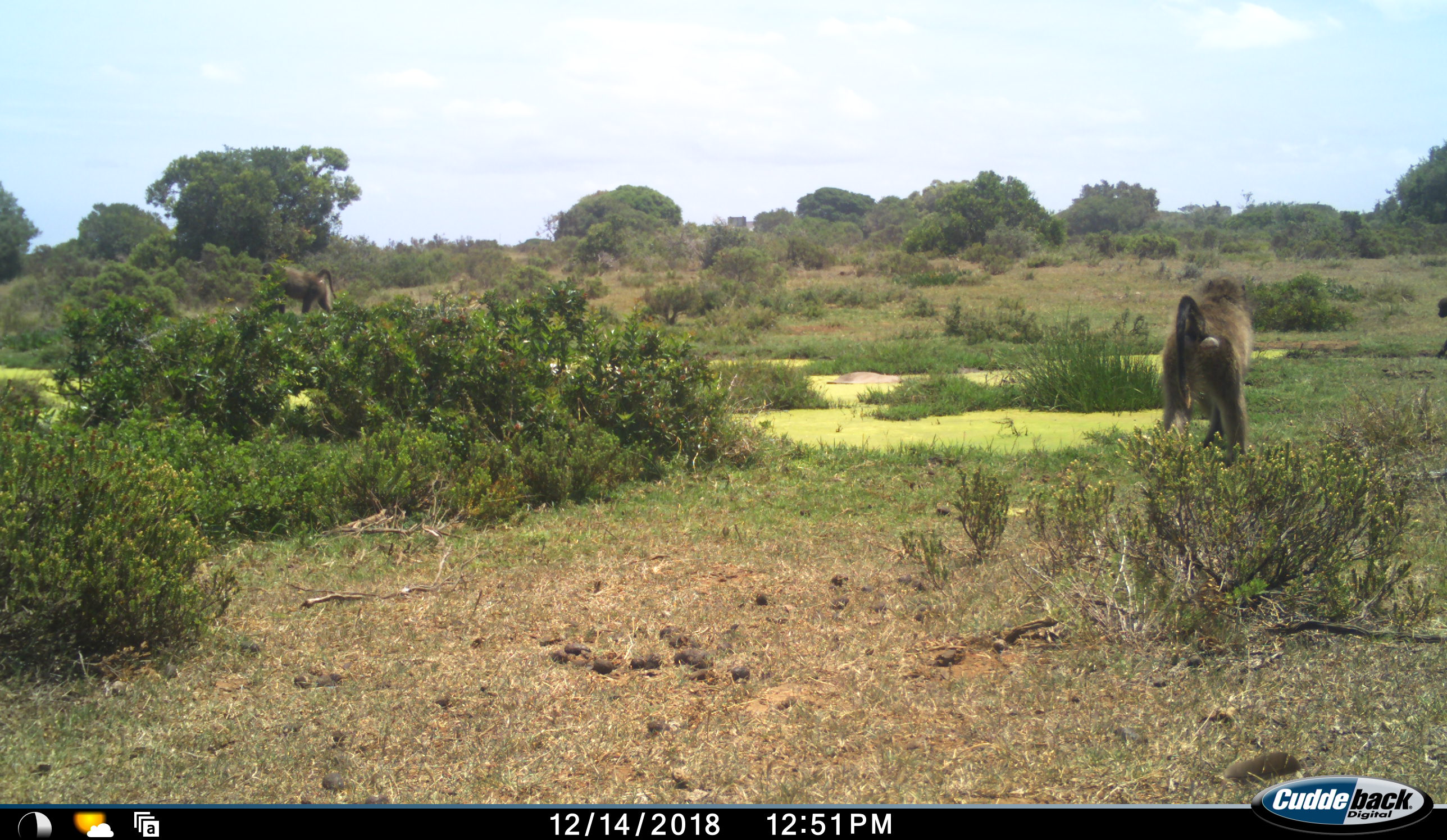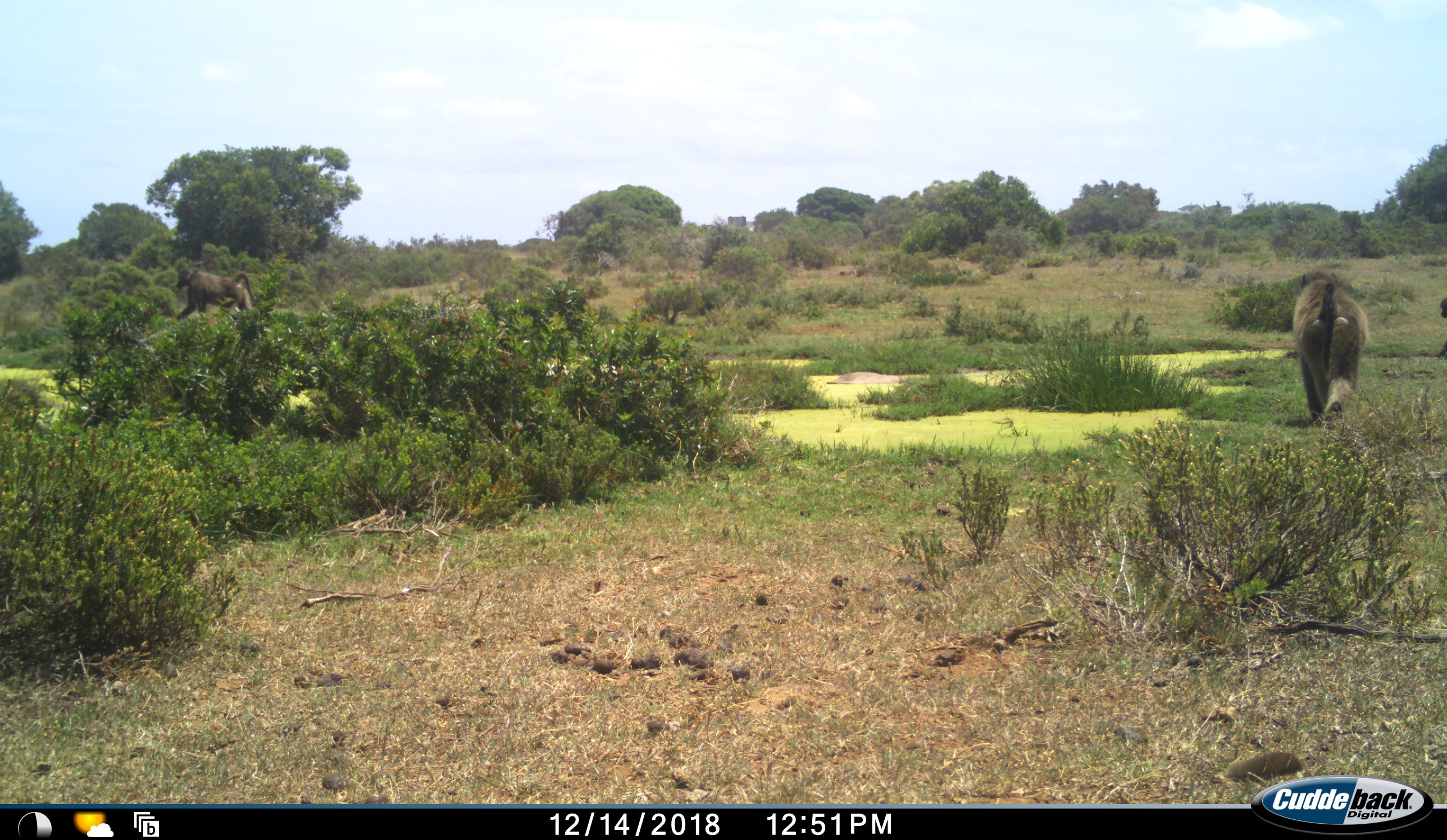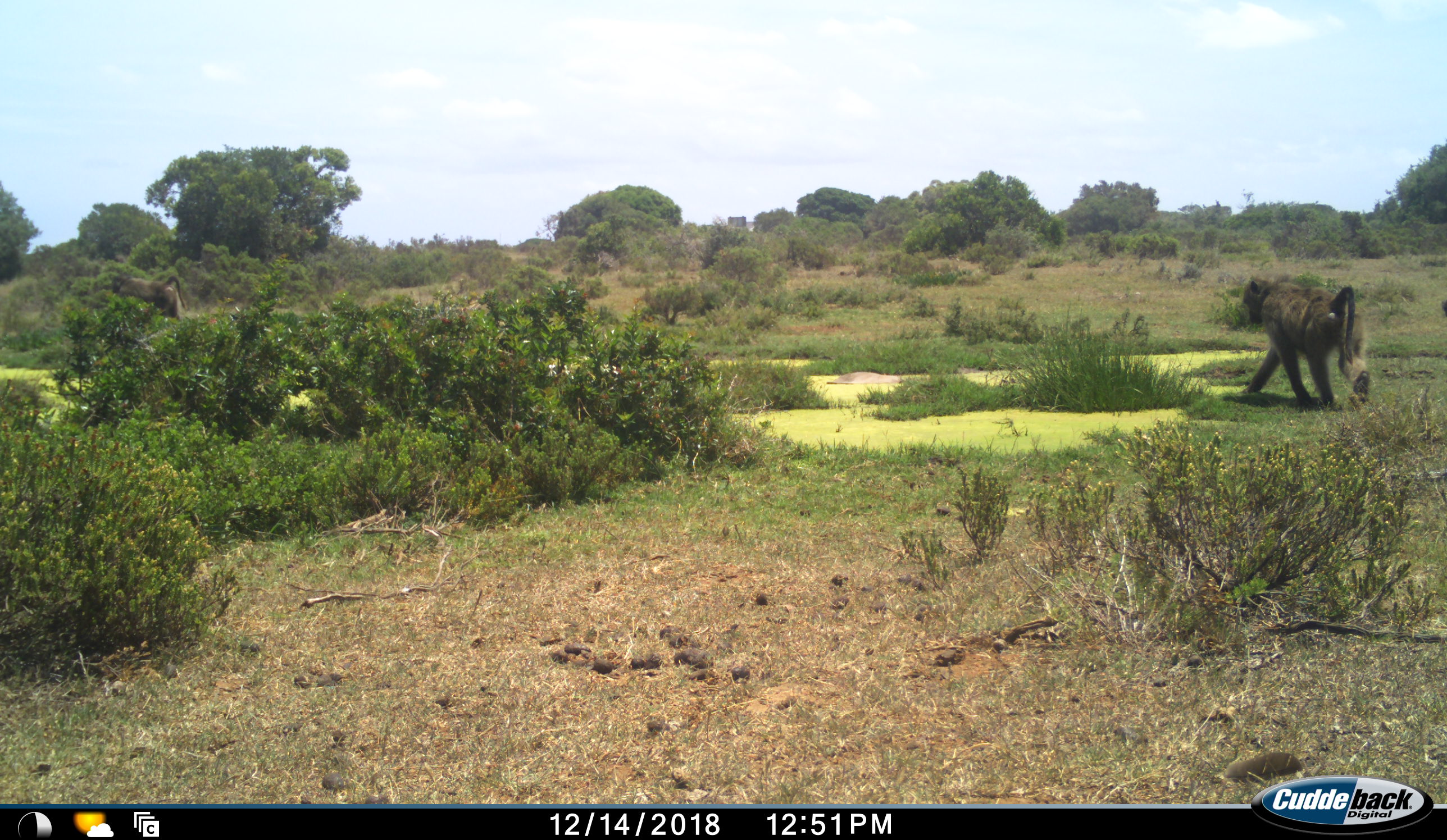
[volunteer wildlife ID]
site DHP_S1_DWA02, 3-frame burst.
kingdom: Animalia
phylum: Chordata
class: Mammalia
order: Primates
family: Cercopithecidae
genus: Papio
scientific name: Papio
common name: baboon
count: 3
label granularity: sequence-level